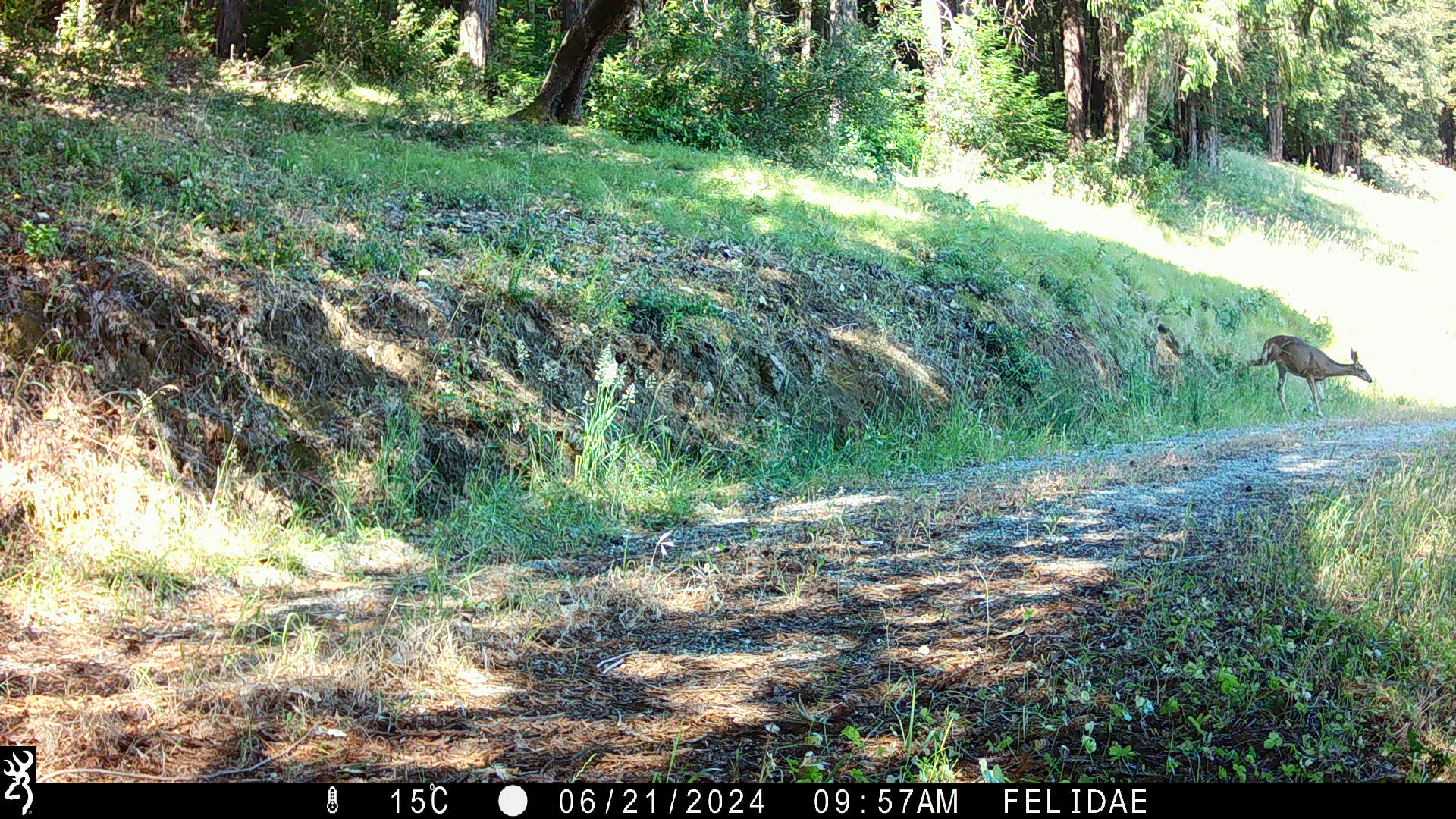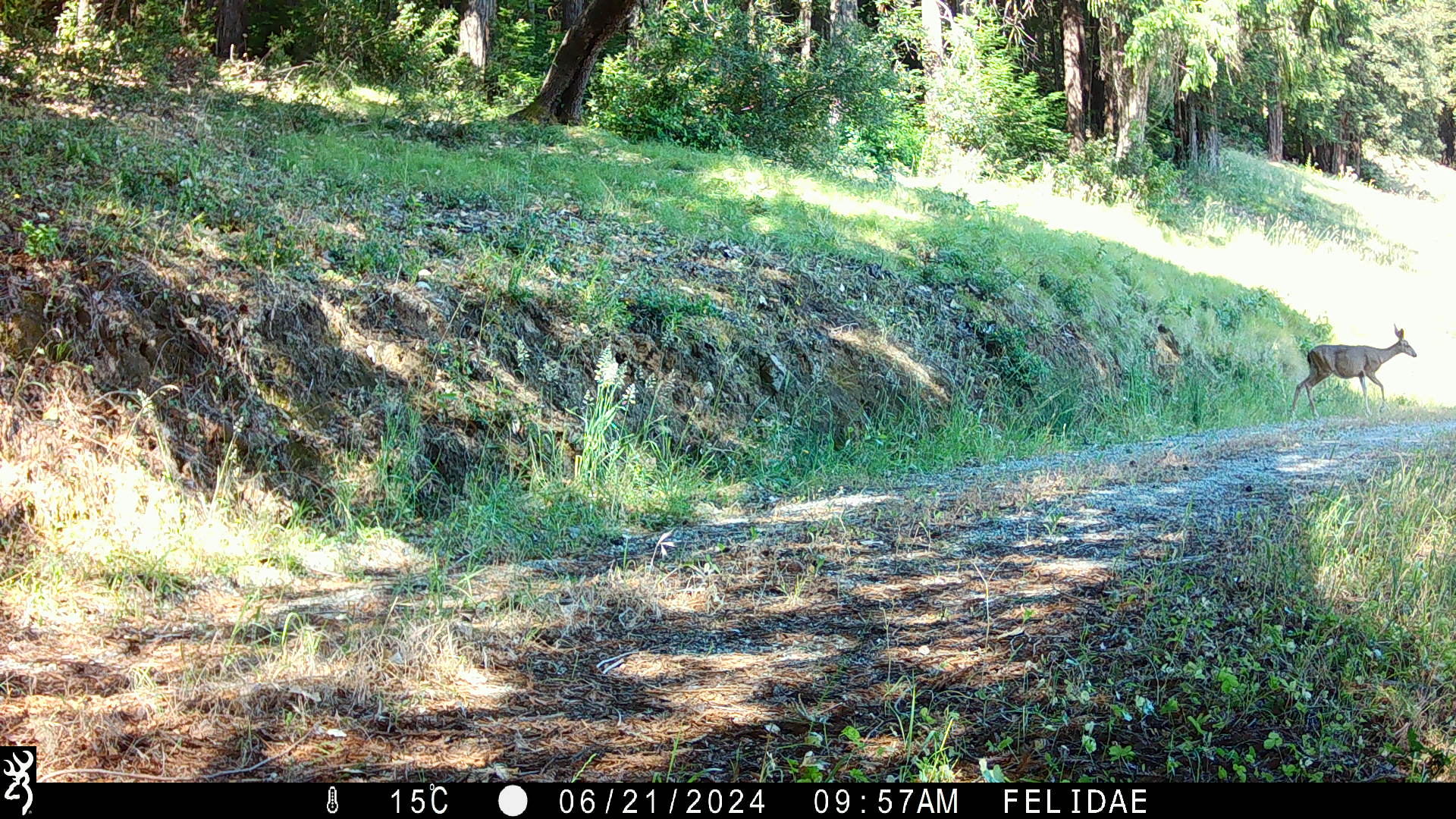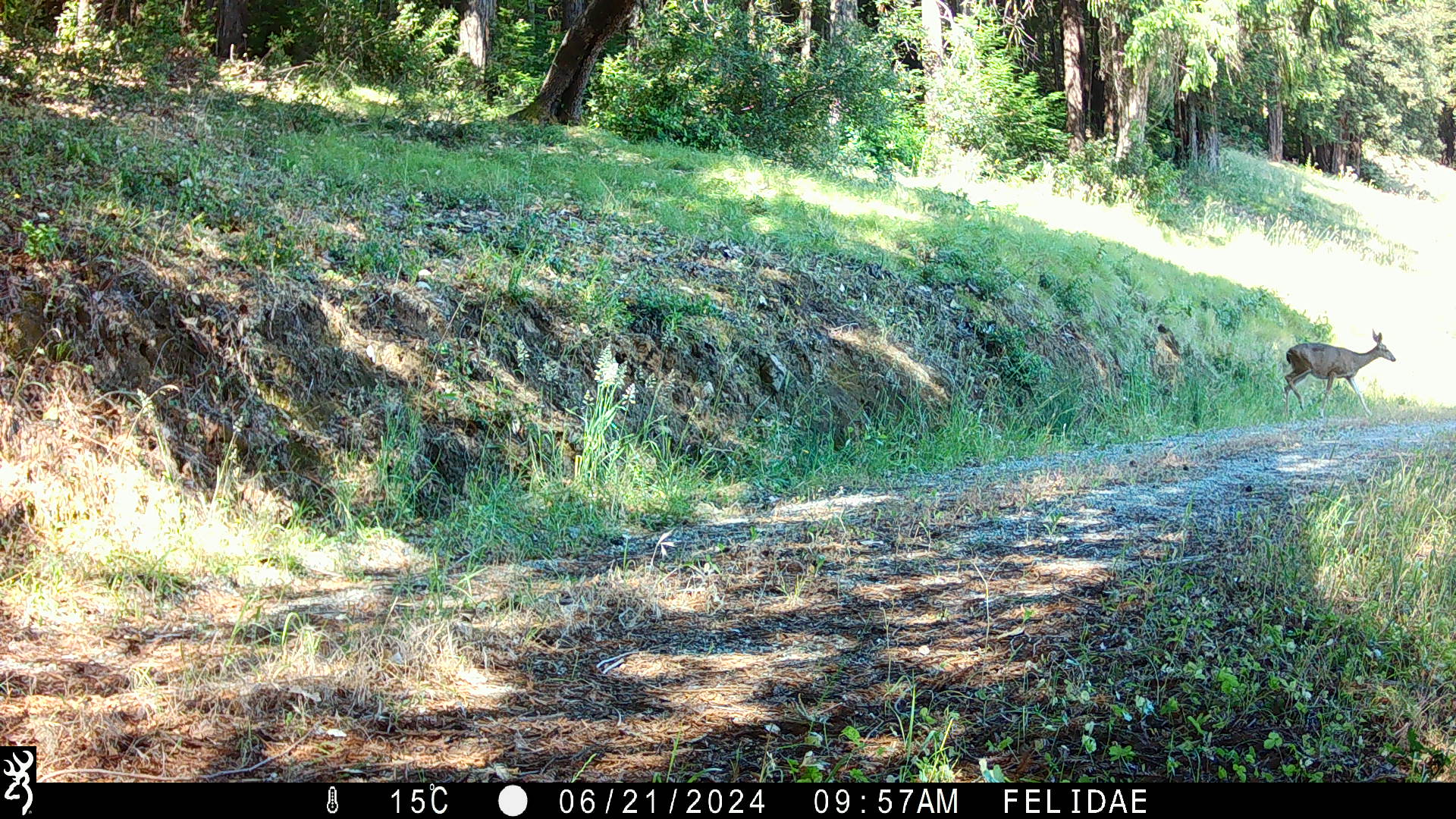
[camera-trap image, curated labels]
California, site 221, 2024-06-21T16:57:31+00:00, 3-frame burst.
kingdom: Animalia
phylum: Chordata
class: Mammalia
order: Artiodactyla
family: Cervidae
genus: Odocoileus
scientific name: Odocoileus hemionus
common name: mule deer